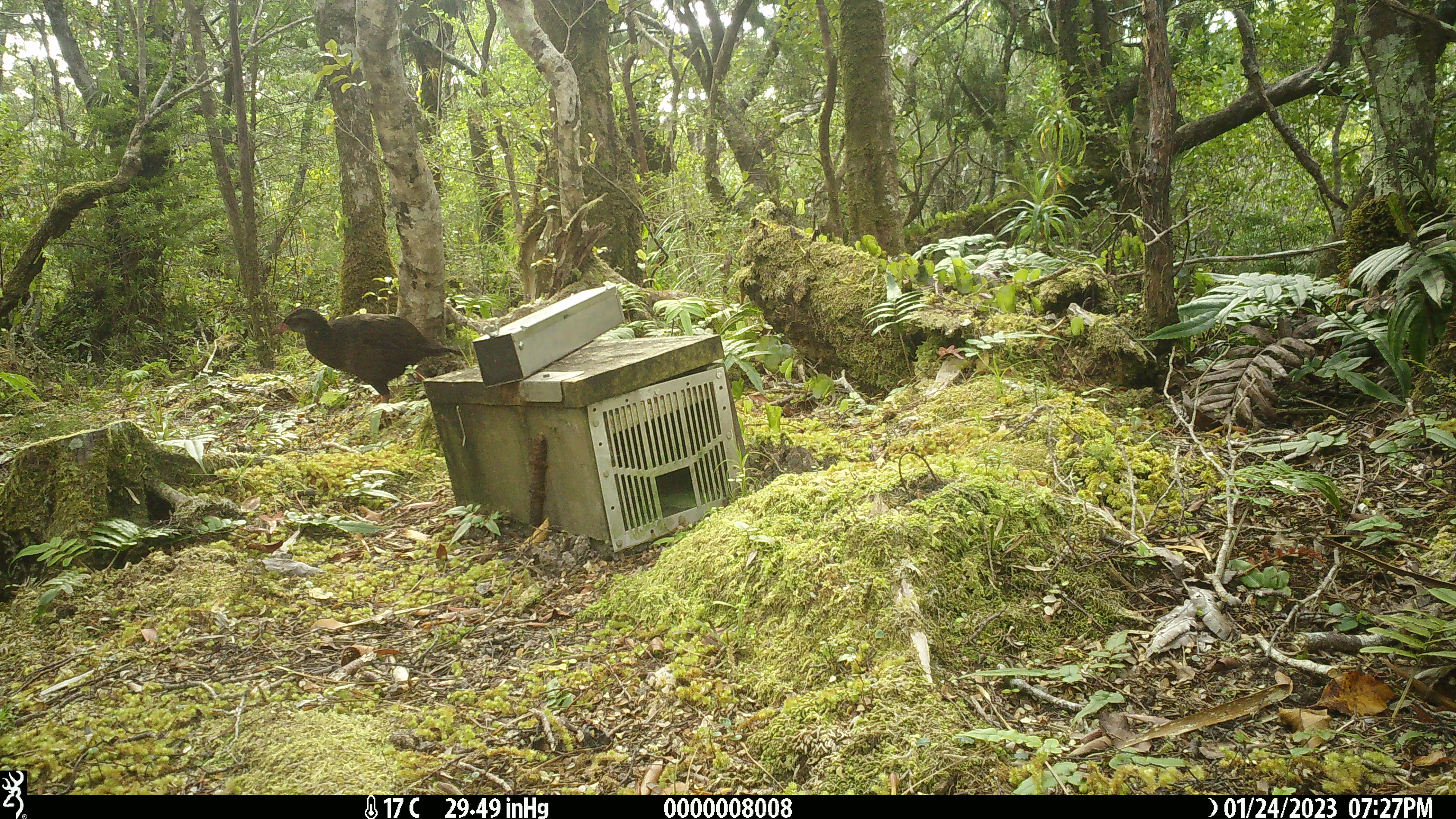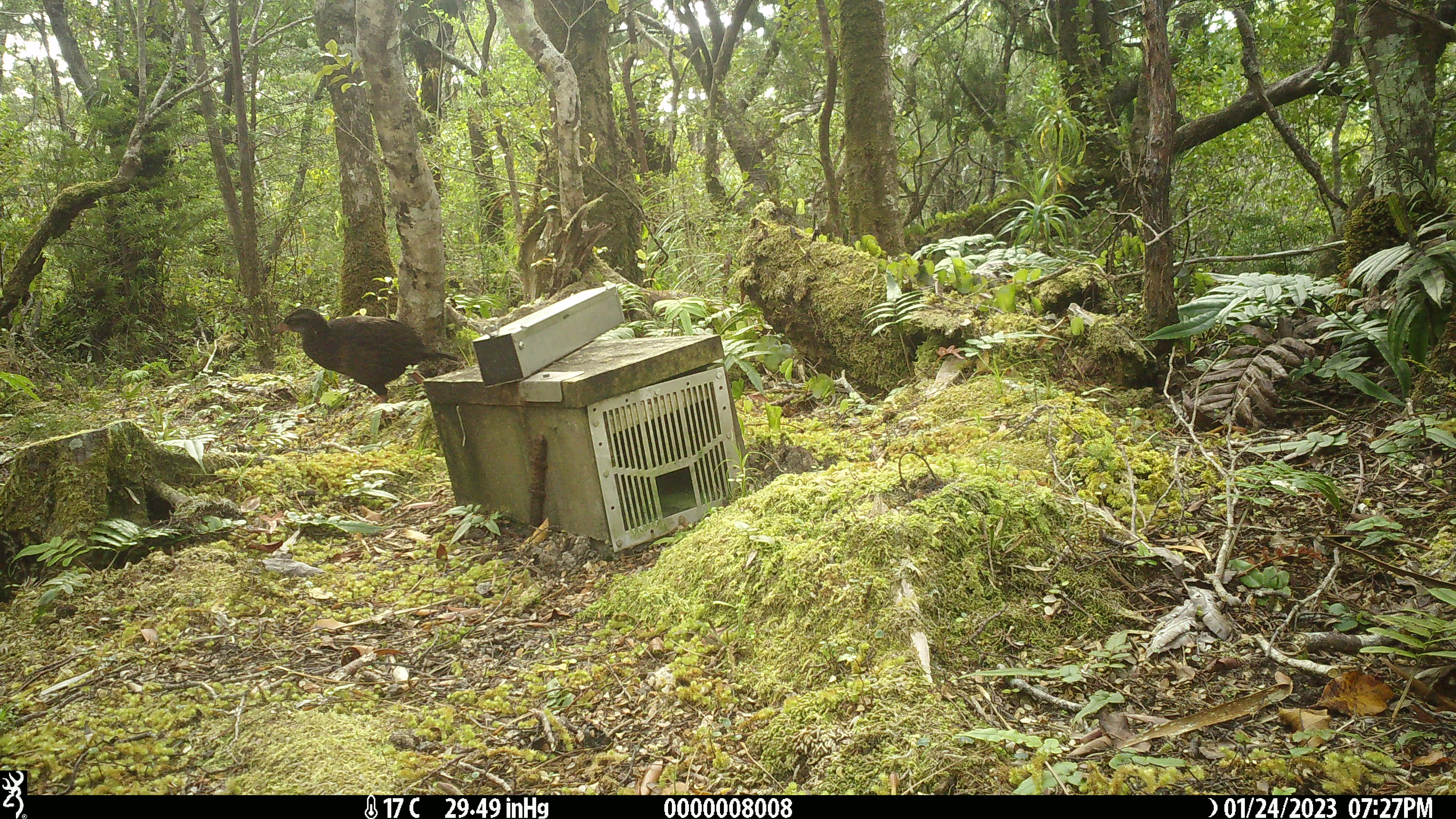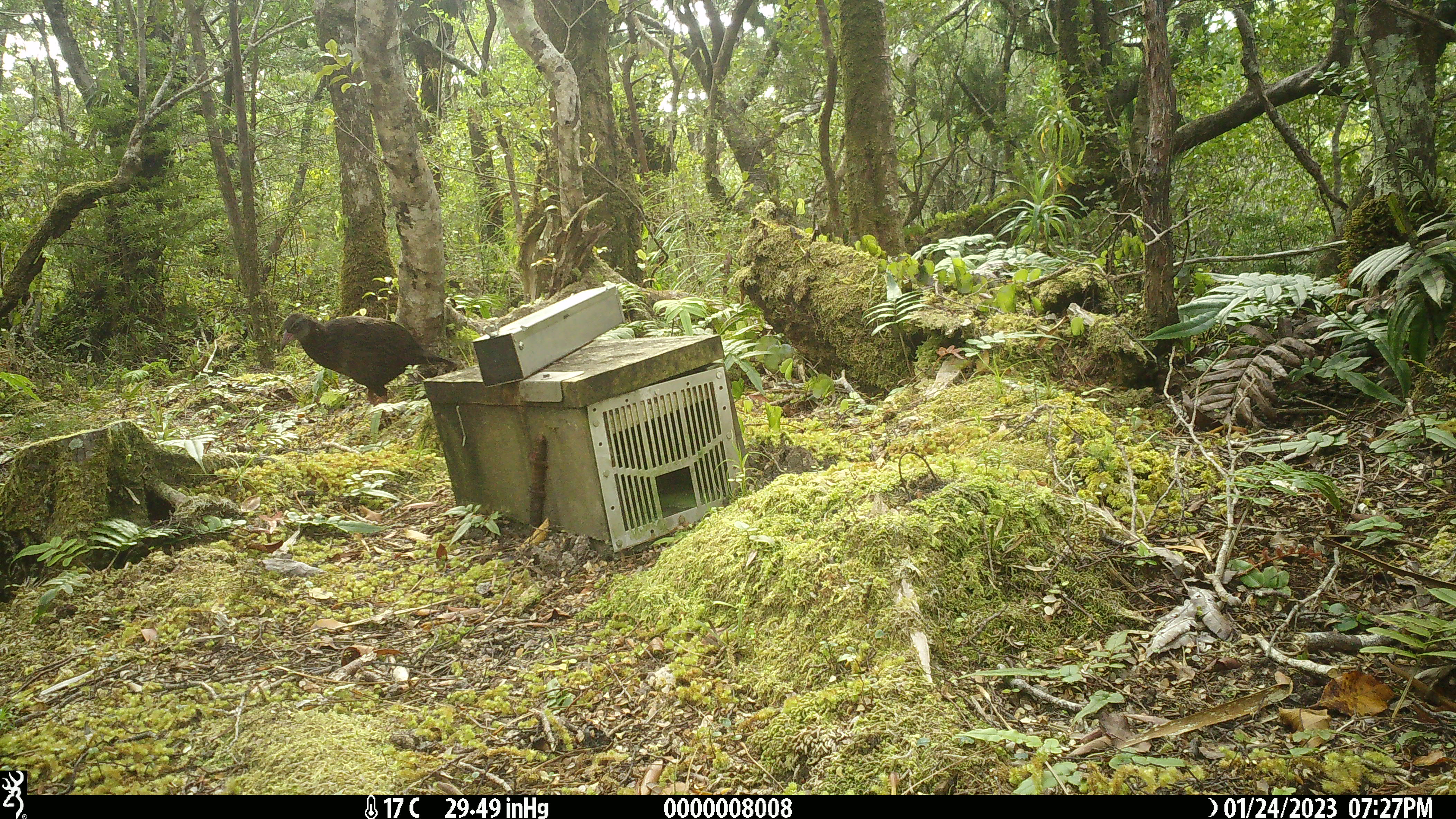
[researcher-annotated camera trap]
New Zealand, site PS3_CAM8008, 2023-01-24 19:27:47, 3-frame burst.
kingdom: Animalia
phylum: Chordata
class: Aves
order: Gruiformes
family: Rallidae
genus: Gallirallus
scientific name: Gallirallus australis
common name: weka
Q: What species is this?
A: Weka (Gallirallus australis).